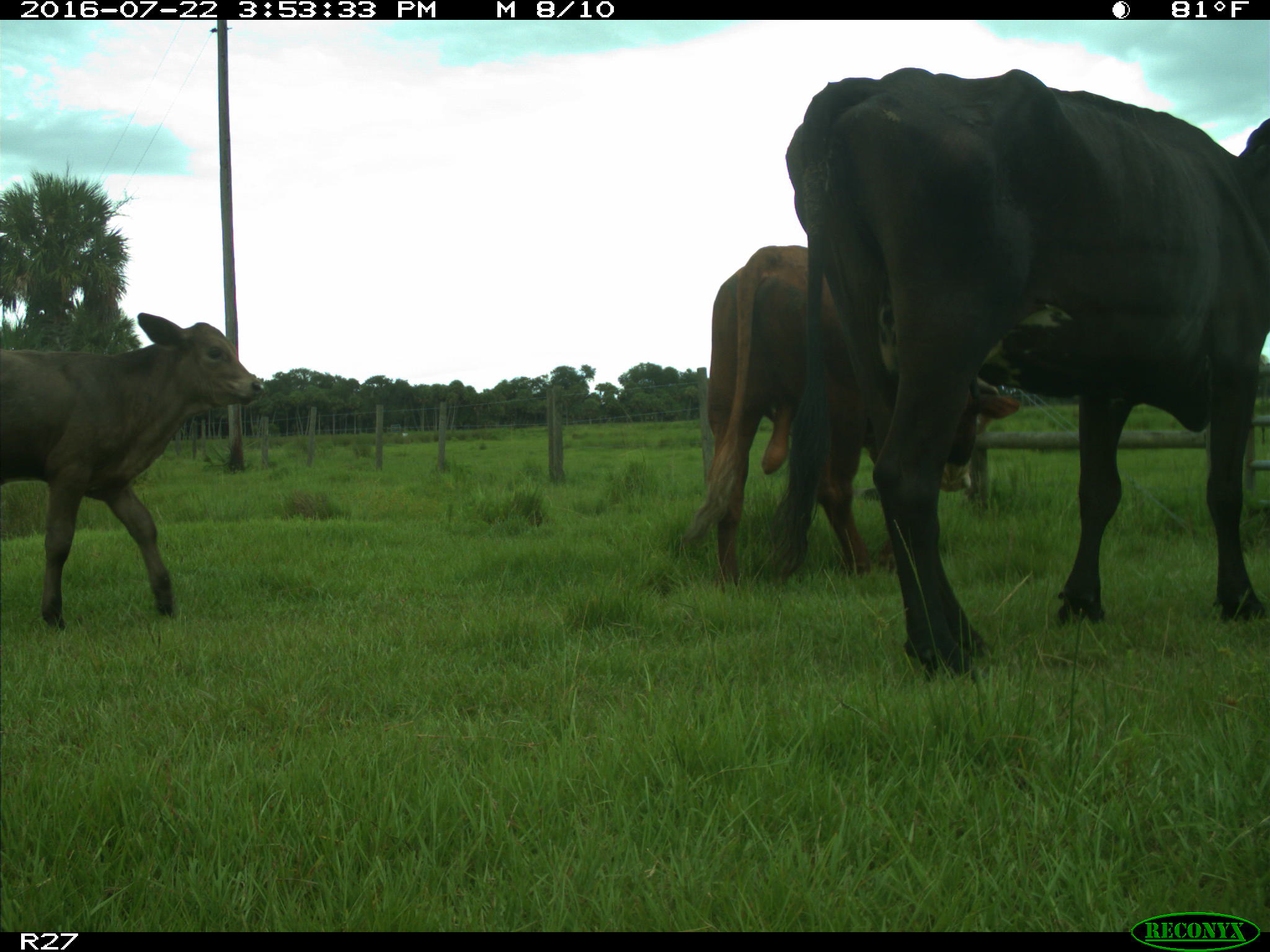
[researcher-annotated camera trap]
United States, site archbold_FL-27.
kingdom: Animalia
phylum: Chordata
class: Mammalia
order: Artiodactyla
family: Bovidae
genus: Bos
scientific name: Bos taurus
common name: domestic cow